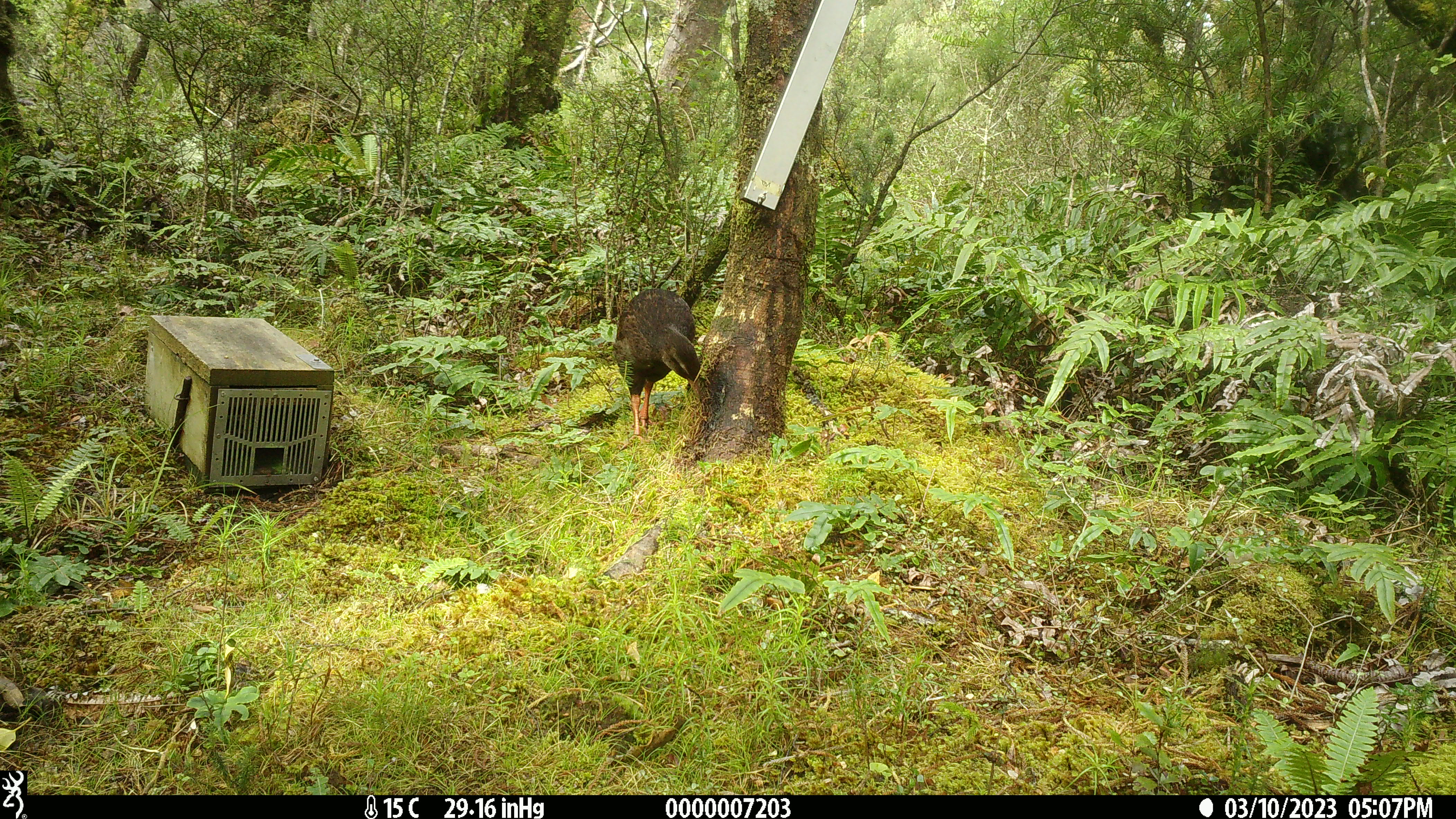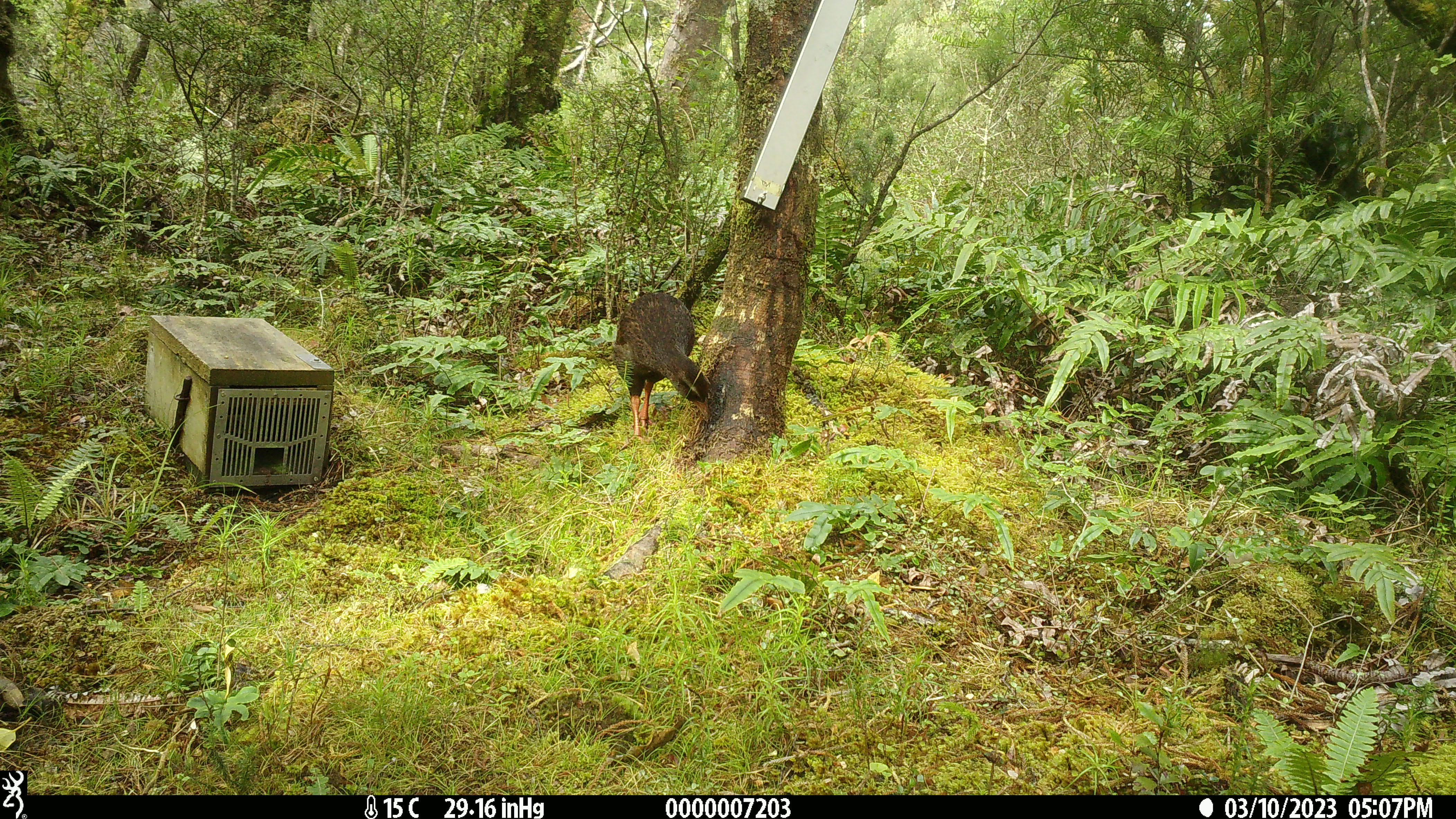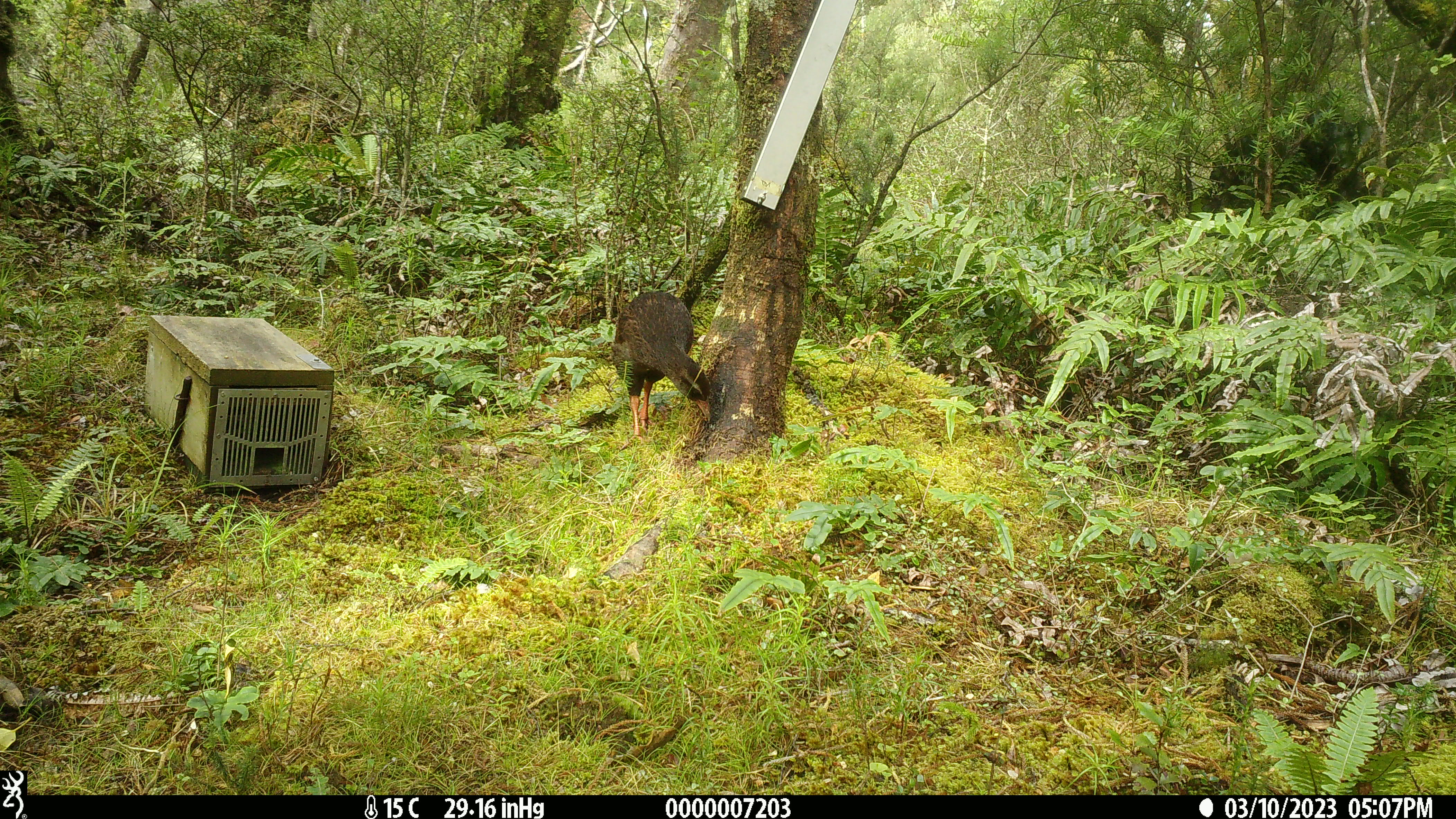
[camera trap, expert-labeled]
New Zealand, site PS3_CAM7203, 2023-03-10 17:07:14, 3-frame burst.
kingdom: Animalia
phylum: Chordata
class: Aves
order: Gruiformes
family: Rallidae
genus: Gallirallus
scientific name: Gallirallus australis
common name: weka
Weka (Gallirallus australis).